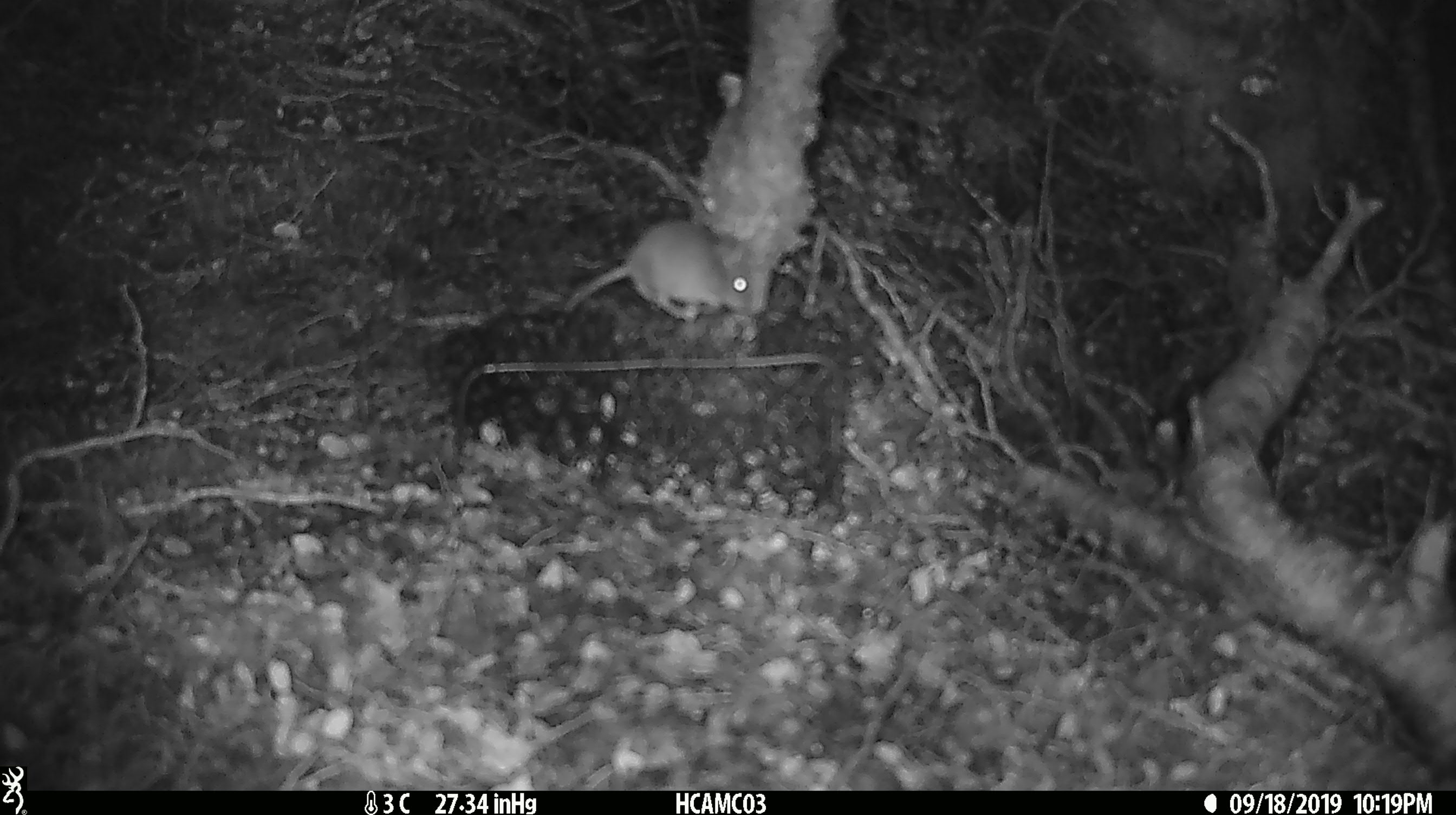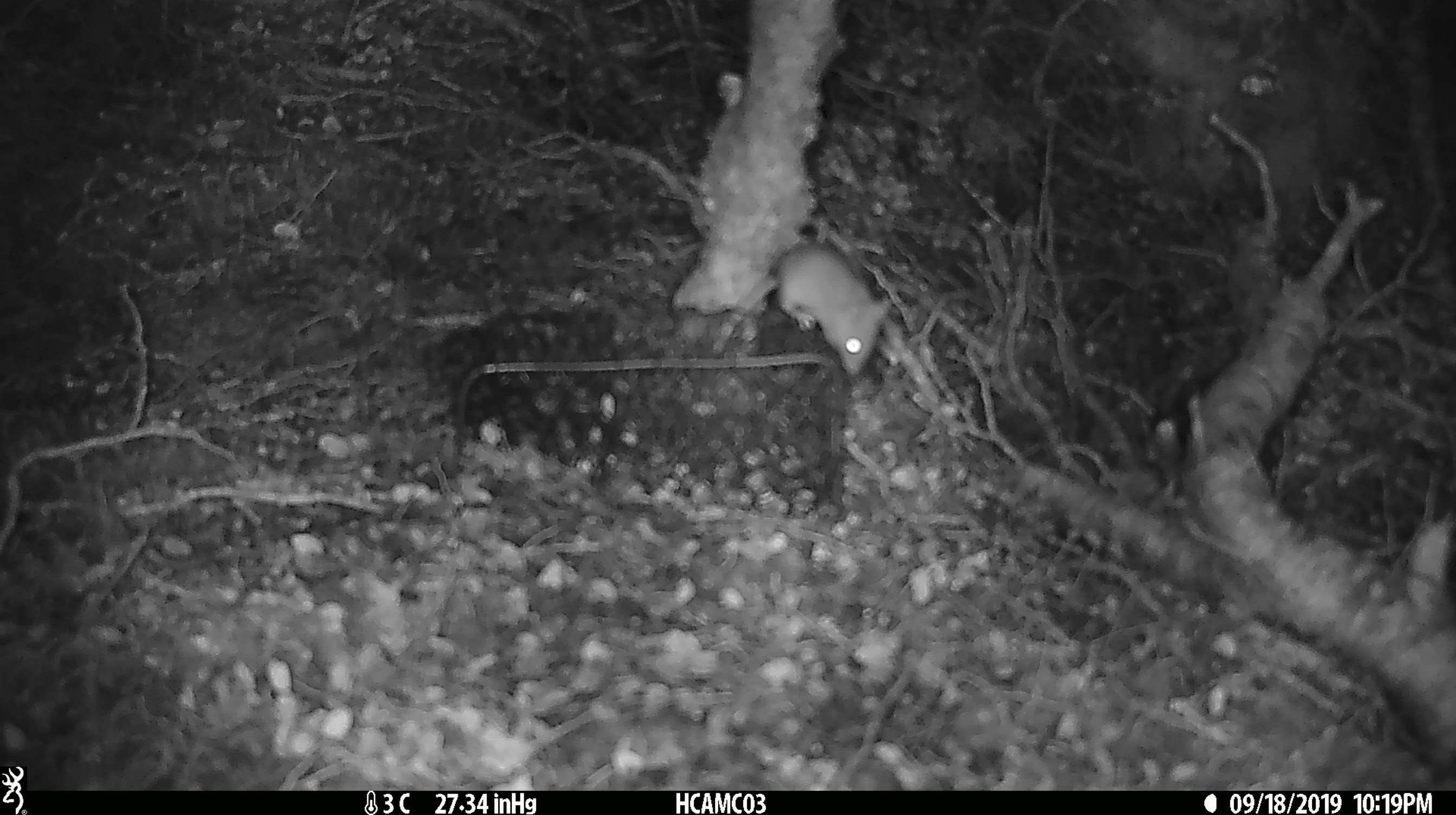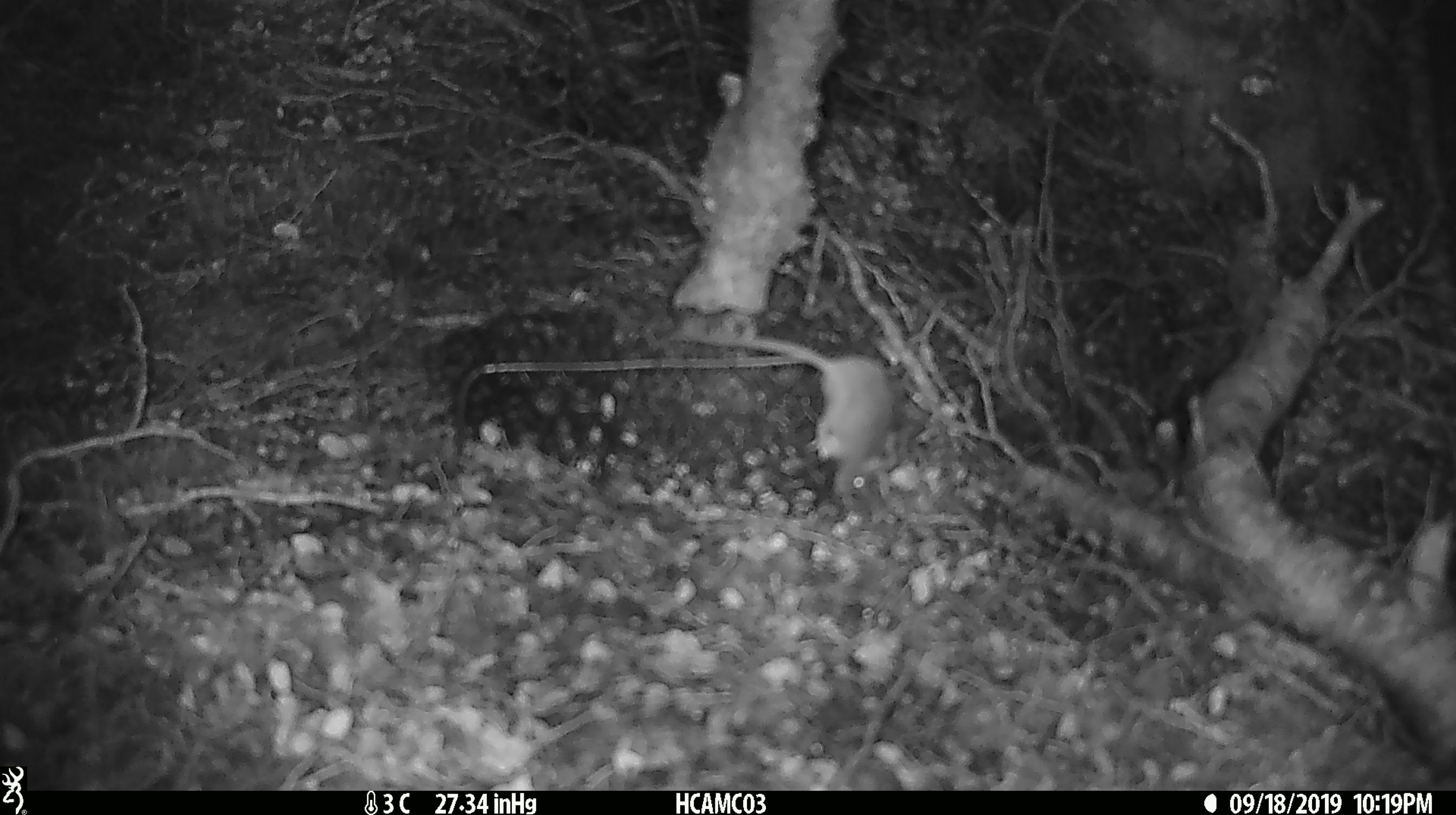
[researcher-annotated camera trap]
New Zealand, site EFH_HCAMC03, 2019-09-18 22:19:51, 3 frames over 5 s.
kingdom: Animalia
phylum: Chordata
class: Mammalia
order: Rodentia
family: Muridae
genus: Mus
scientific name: Mus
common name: mouse